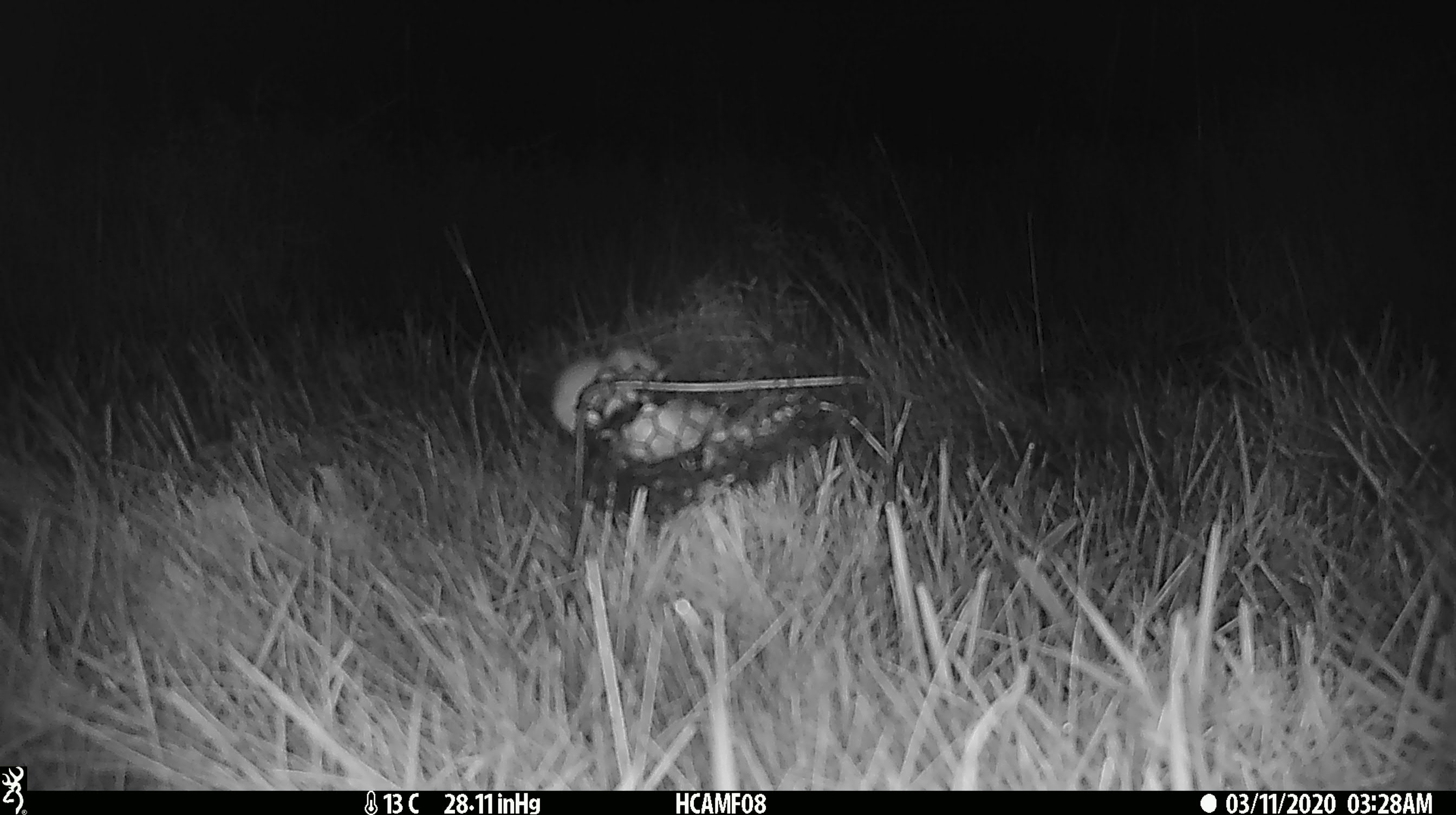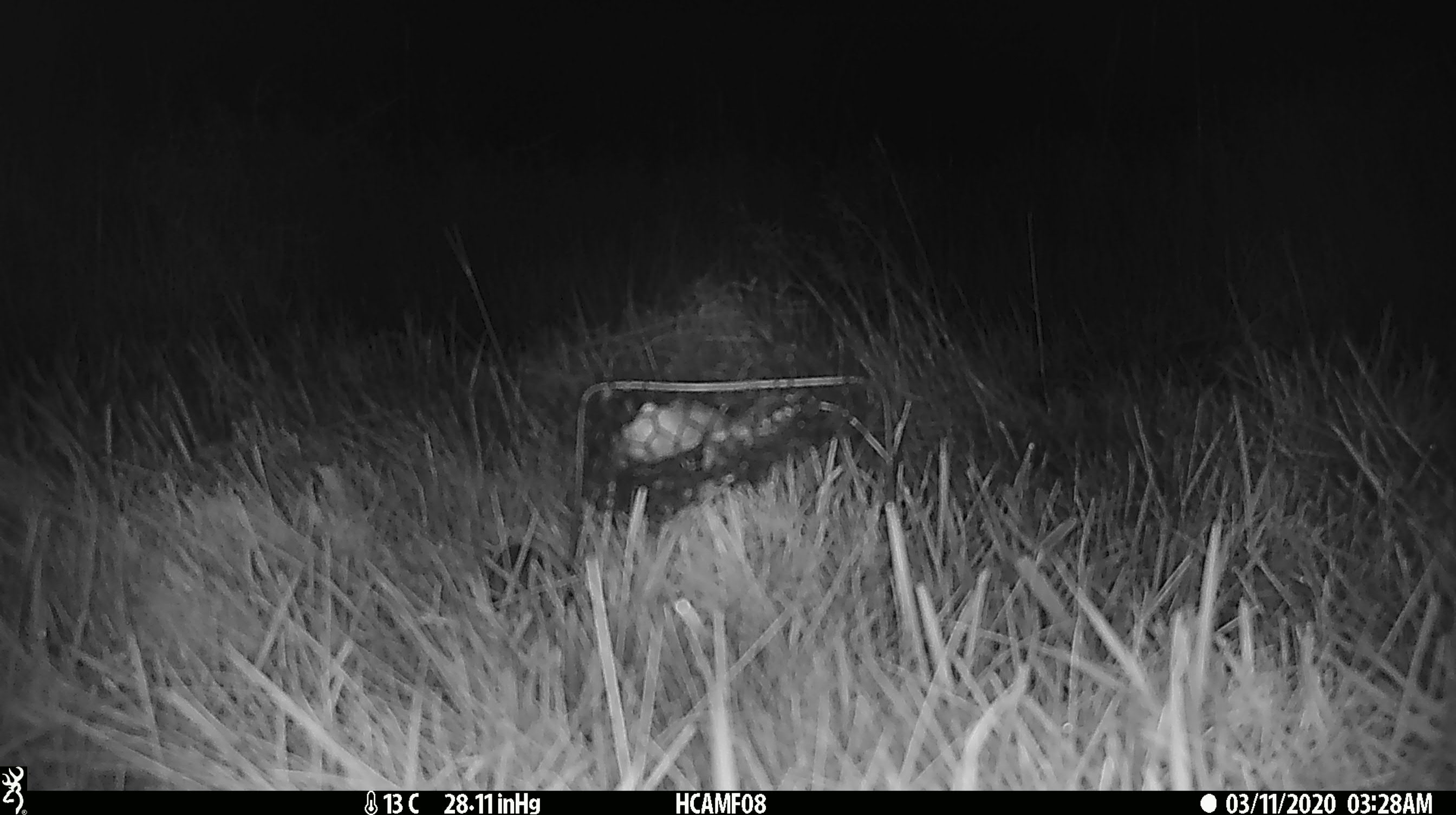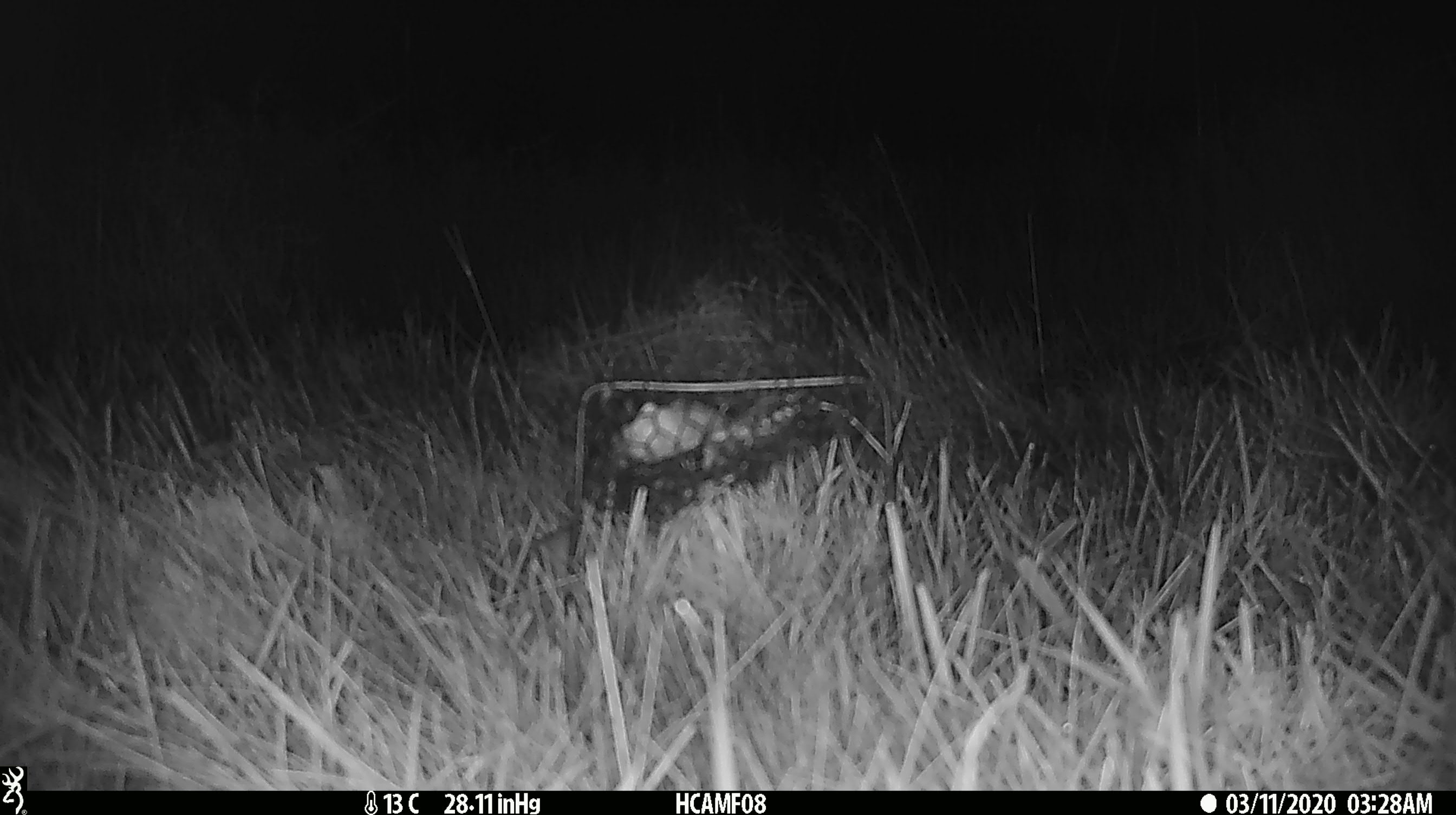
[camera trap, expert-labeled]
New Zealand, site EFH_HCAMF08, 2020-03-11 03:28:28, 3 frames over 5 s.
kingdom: Animalia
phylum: Chordata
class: Mammalia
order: Rodentia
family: Muridae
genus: Mus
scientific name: Mus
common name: mouse